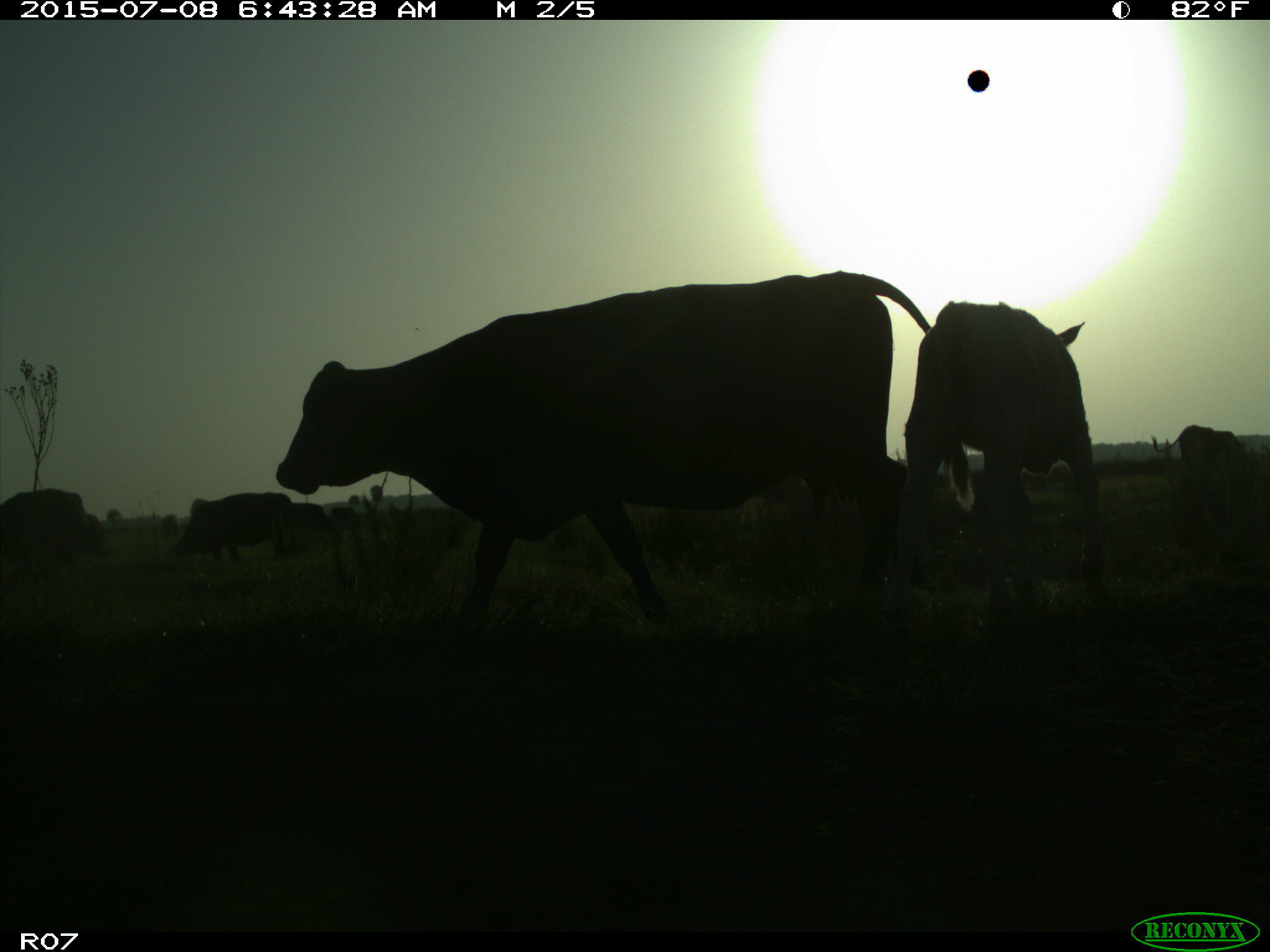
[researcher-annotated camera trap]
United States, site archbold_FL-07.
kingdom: Animalia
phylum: Chordata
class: Mammalia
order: Artiodactyla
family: Bovidae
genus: Bos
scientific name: Bos taurus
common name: domestic cow